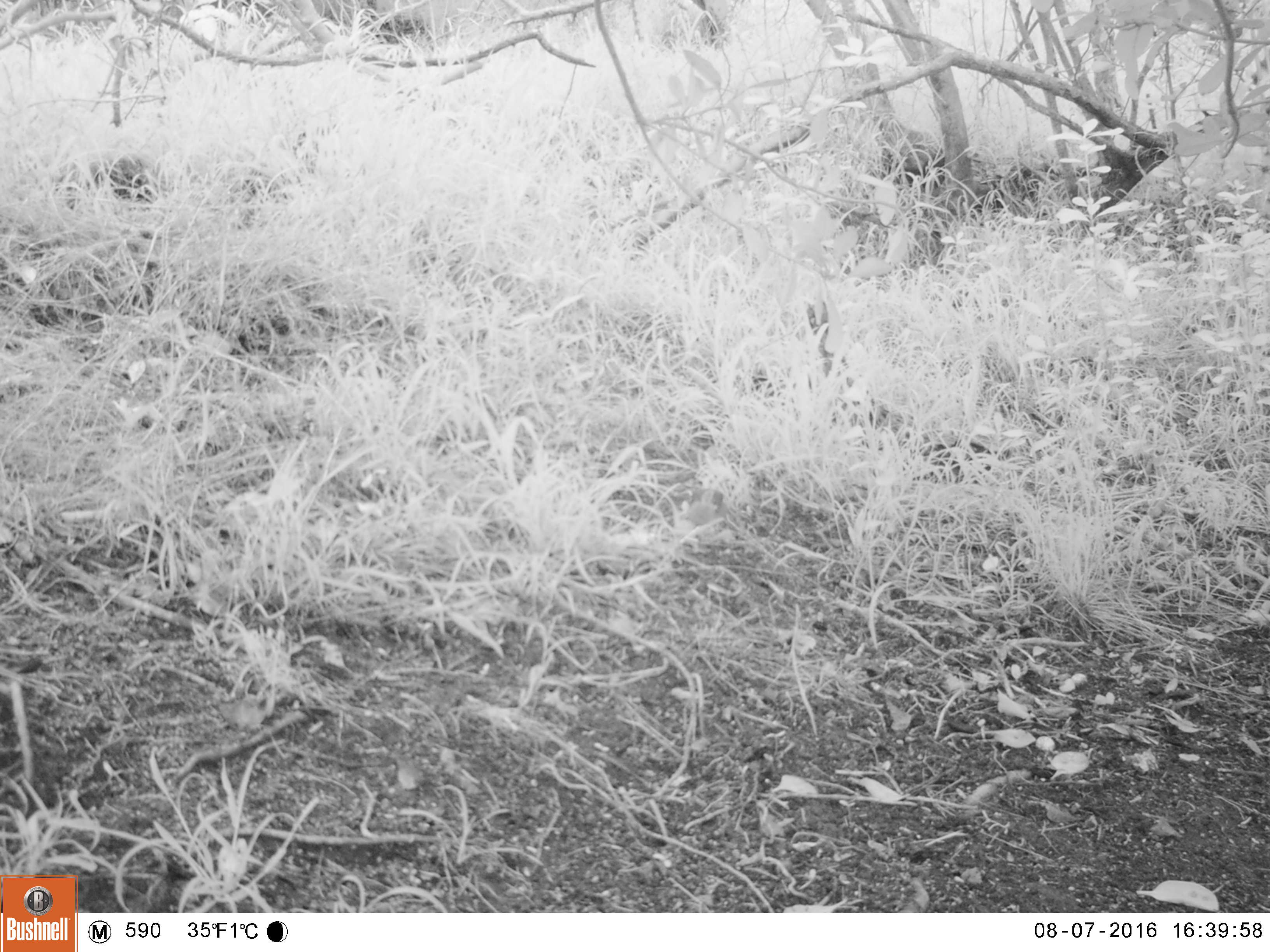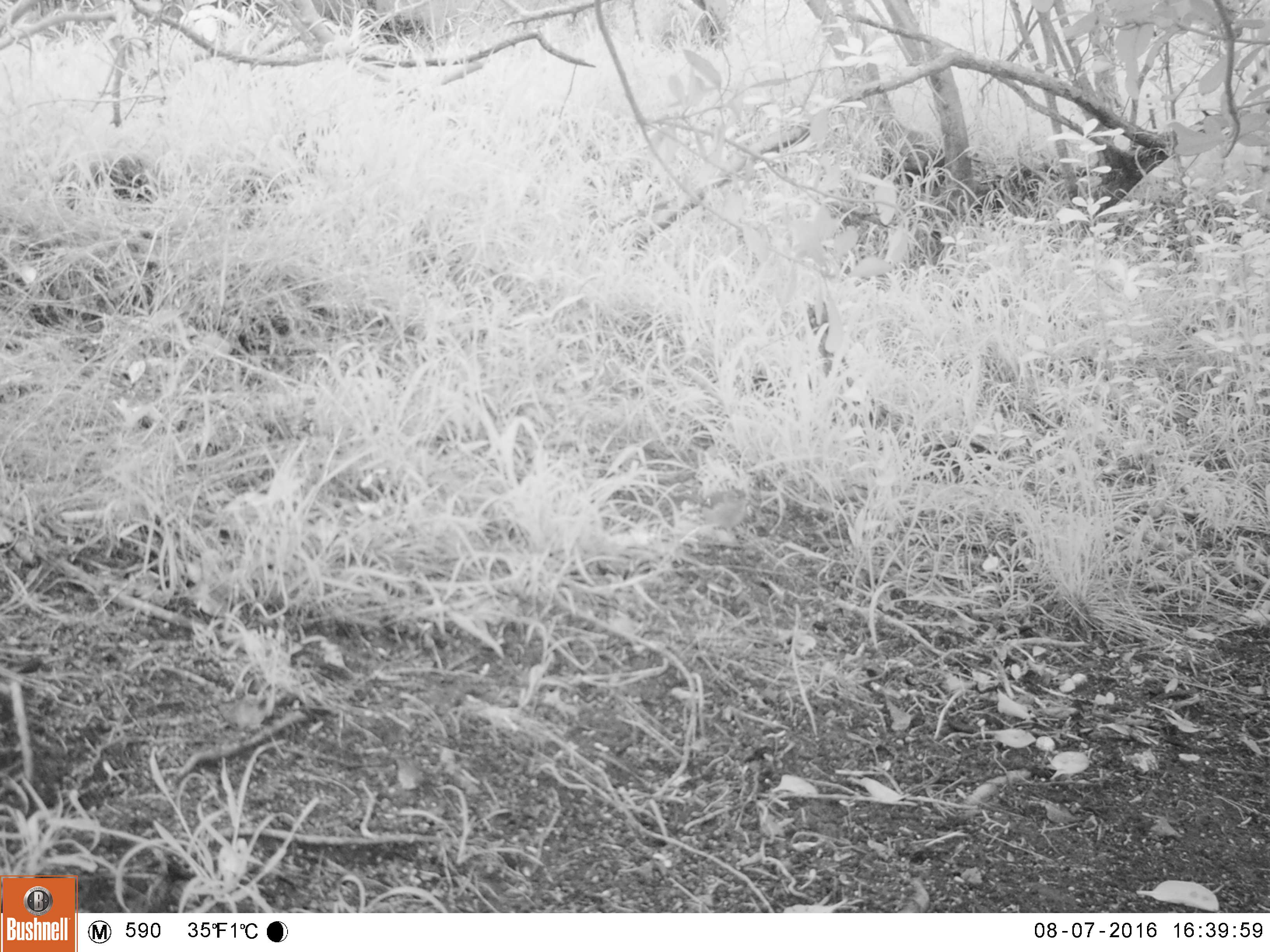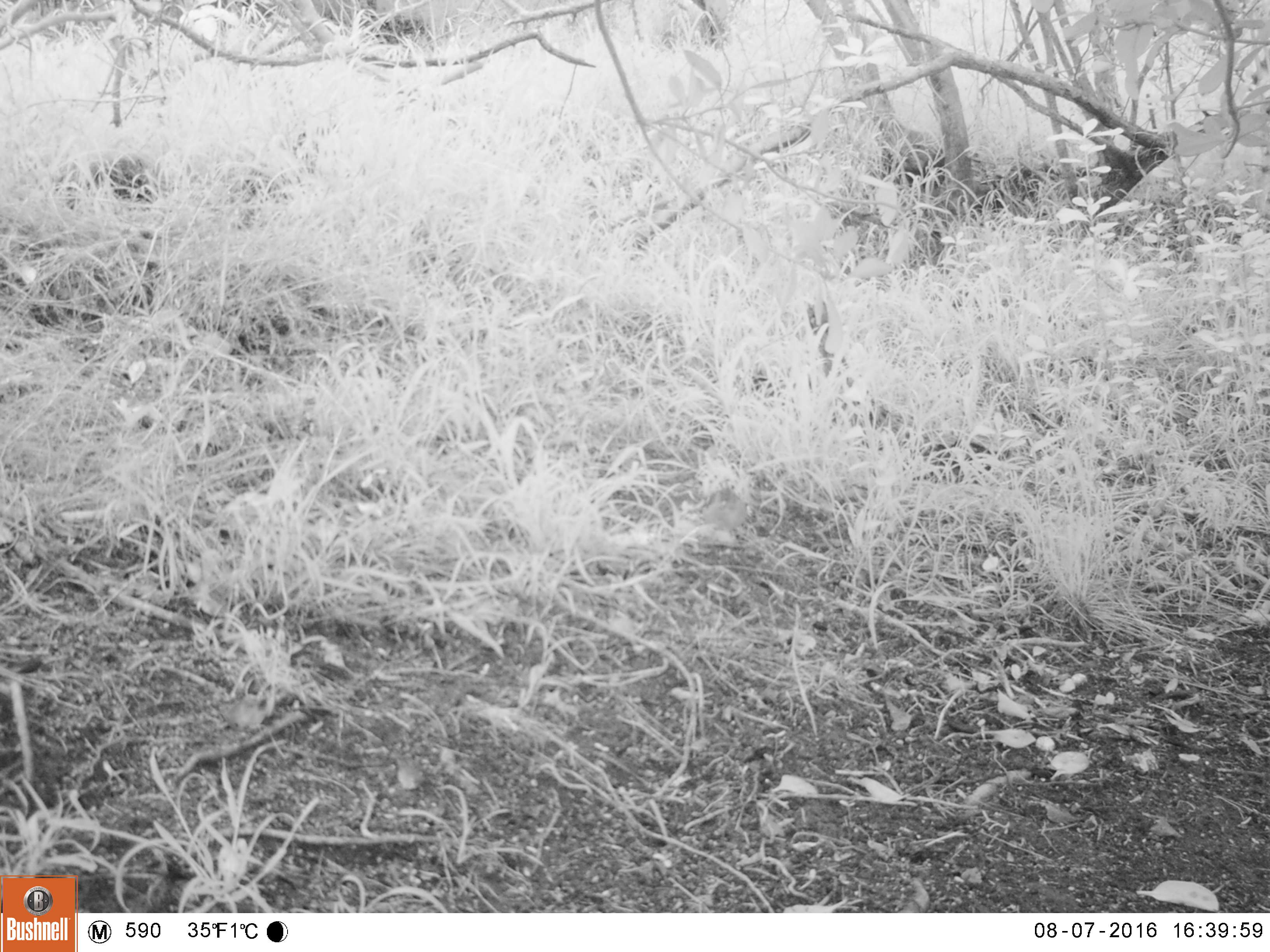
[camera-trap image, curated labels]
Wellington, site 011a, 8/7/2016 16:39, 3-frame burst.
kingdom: Animalia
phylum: Chordata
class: Aves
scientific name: Aves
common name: bird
Bird (Aves).